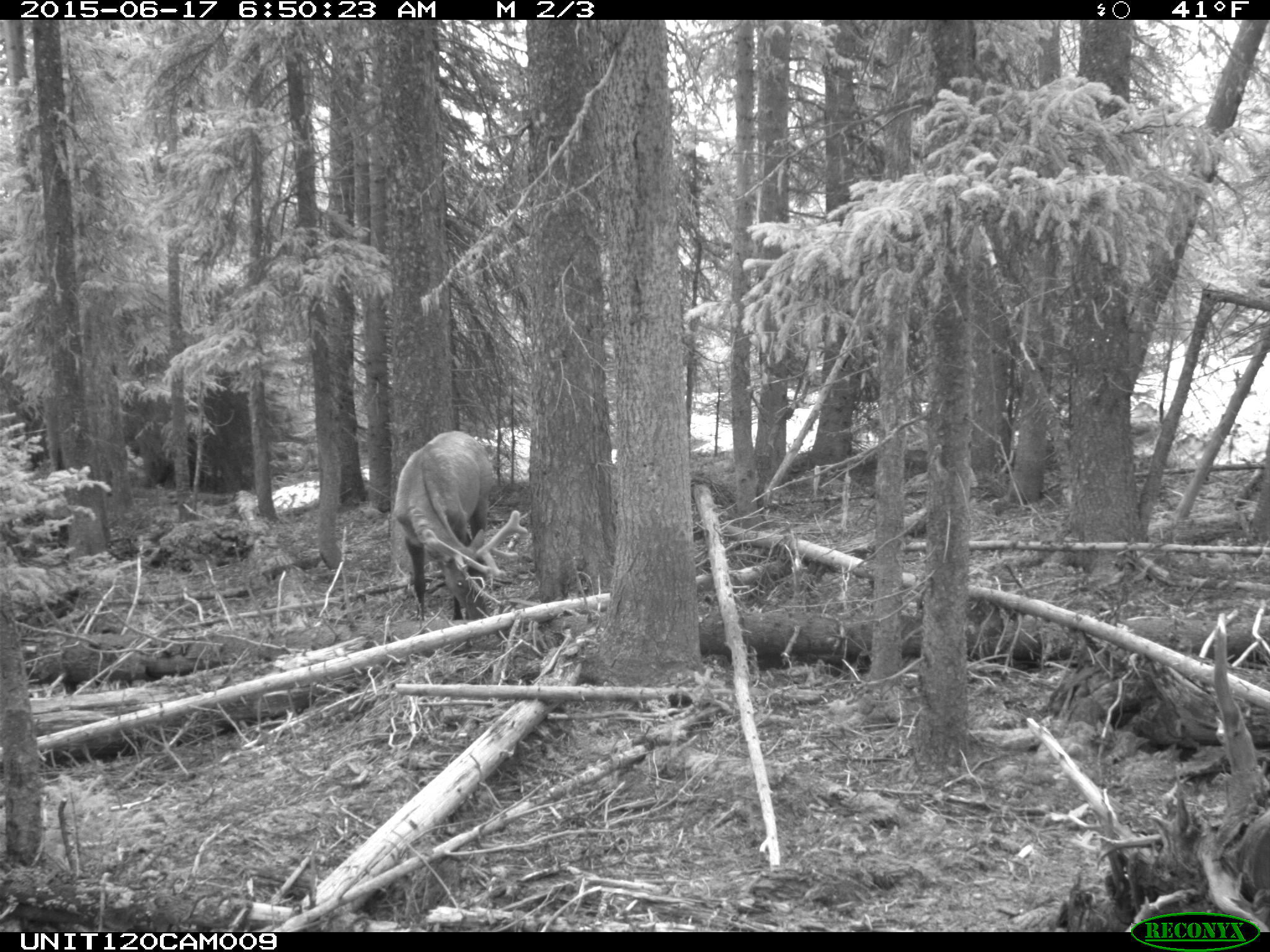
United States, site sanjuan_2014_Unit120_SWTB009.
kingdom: Animalia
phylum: Chordata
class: Mammalia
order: Artiodactyla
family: Cervidae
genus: Cervus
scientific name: Cervus elaphus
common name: red deer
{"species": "Cervus elaphus (red deer)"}